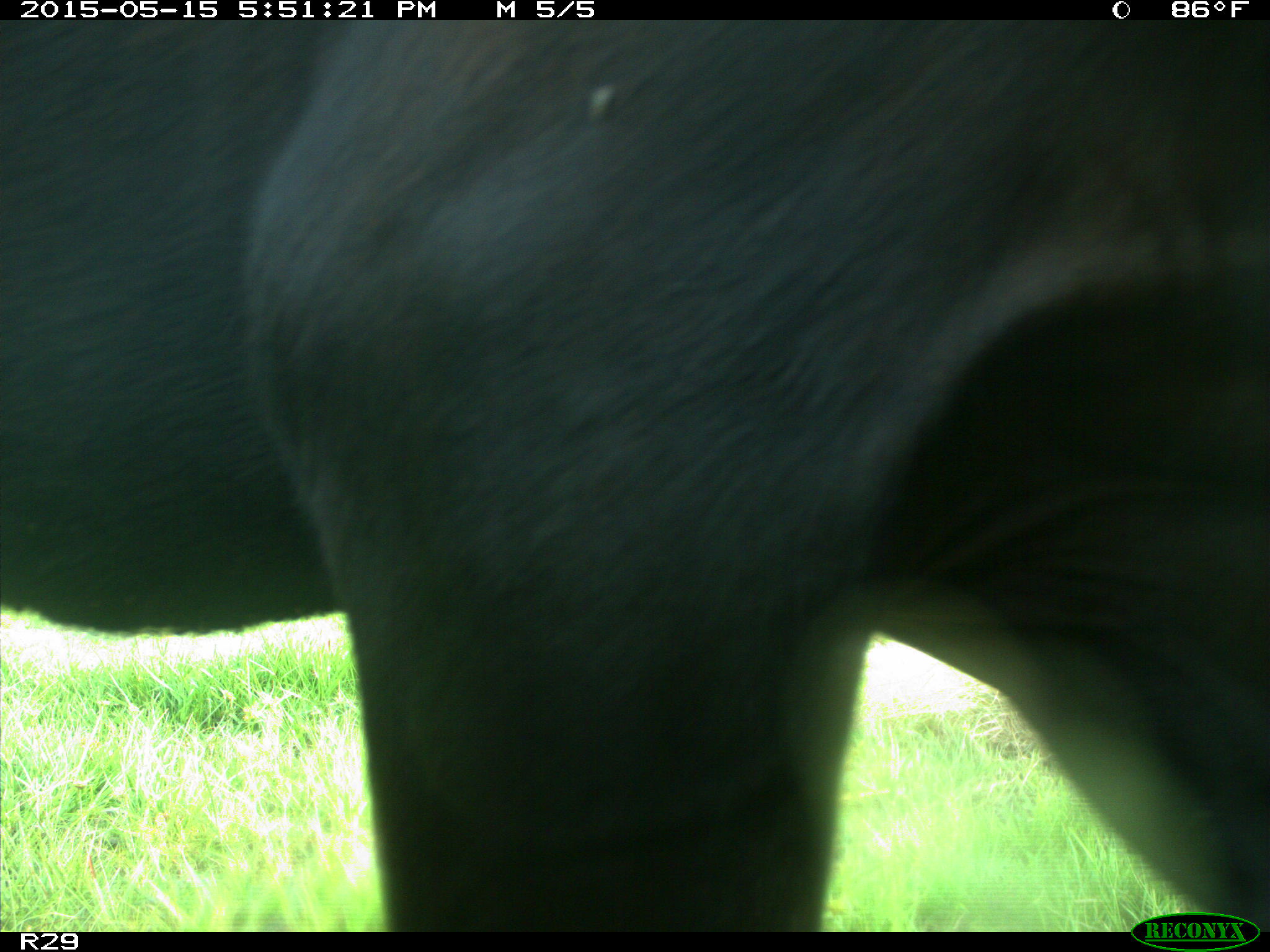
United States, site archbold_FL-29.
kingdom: Animalia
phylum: Chordata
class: Mammalia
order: Artiodactyla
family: Bovidae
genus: Bos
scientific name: Bos taurus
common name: domestic cow